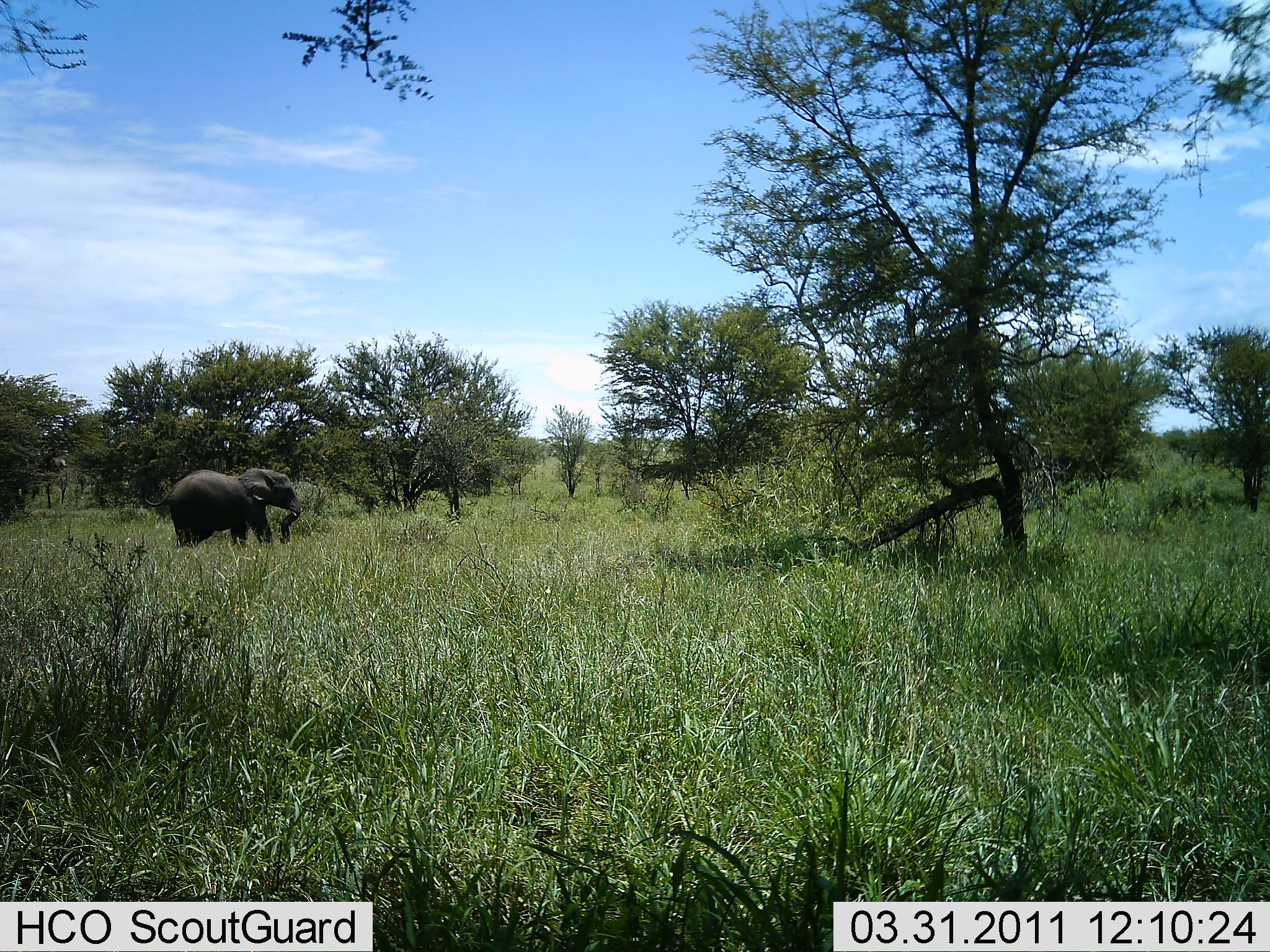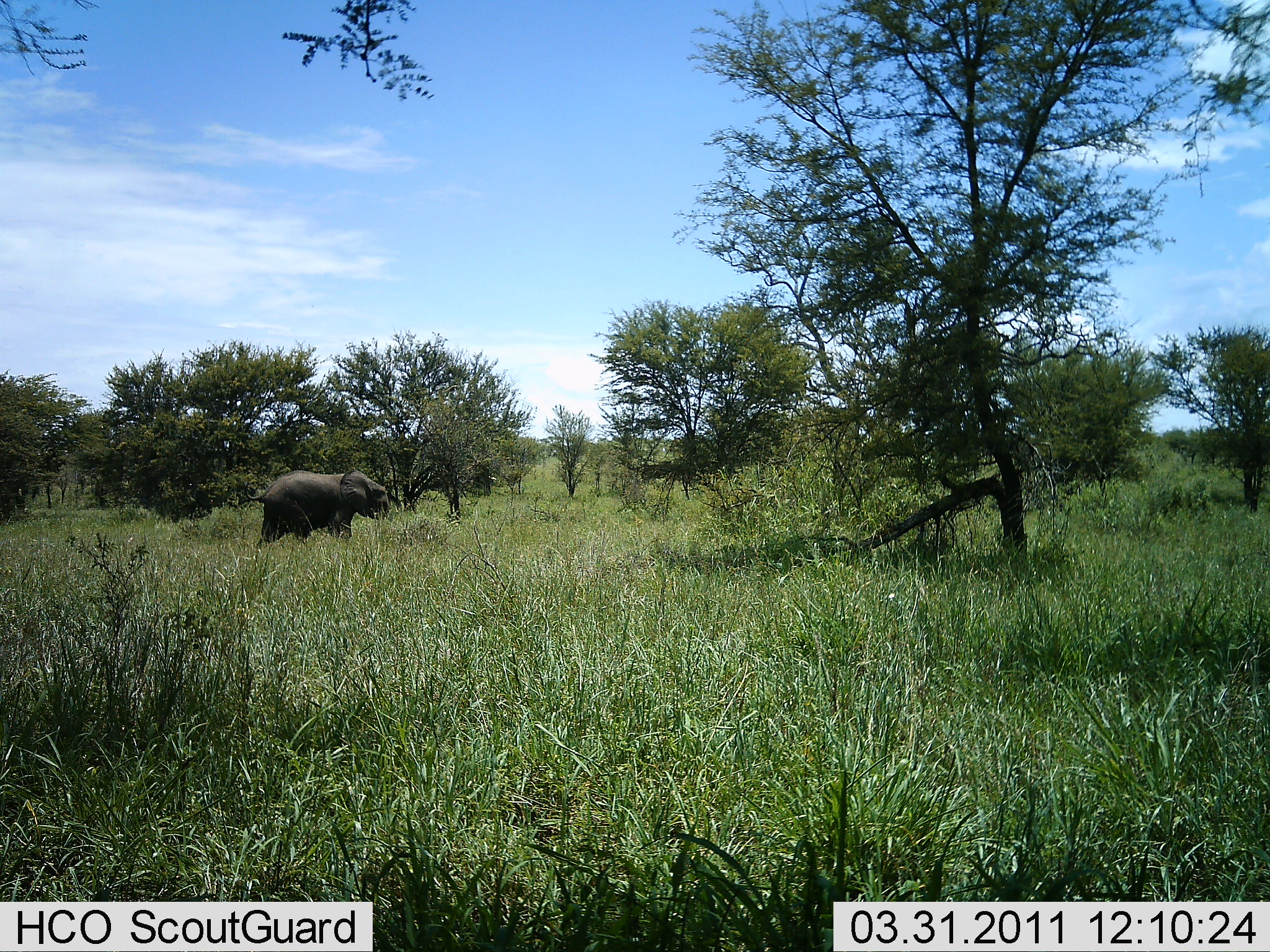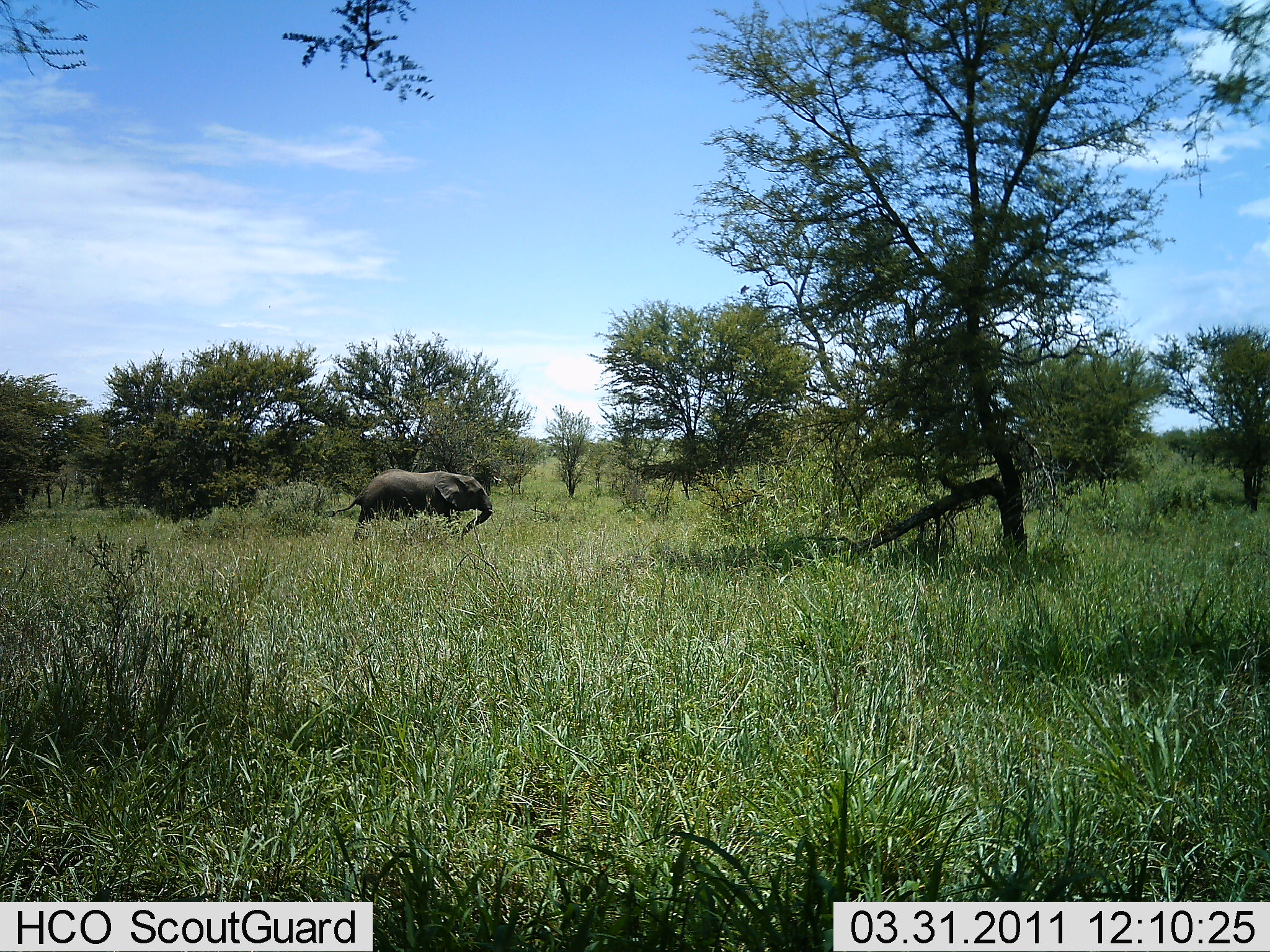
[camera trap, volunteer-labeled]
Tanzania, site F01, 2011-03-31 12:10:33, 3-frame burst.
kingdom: Animalia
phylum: Chordata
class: Mammalia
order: Proboscidea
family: Elephantidae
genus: Loxodonta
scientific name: Loxodonta africana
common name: african bush elephant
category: elephant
Elephant (african bush elephant) (Loxodonta africana), count 1. Behavior (volunteer vote fractions): standing 0%, resting 0%, moving 100%, interacting 0%. Young present (vote fraction): 8%. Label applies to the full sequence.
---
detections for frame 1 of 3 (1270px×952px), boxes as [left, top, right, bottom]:
animal: [140, 465, 301, 553]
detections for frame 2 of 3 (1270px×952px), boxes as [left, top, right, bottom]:
animal: [242, 469, 395, 550]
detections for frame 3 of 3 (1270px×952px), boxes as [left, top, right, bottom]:
animal: [361, 468, 485, 492]